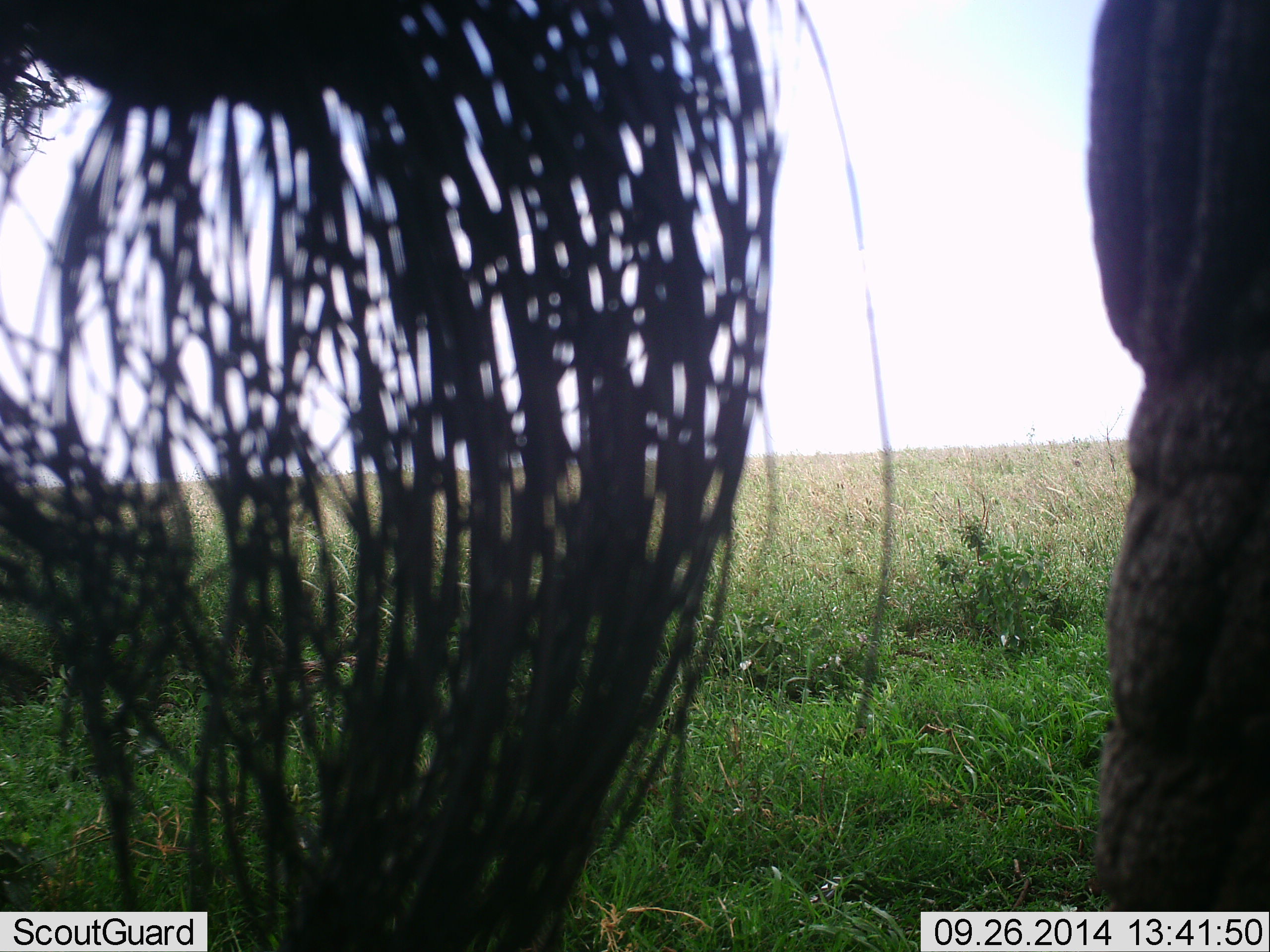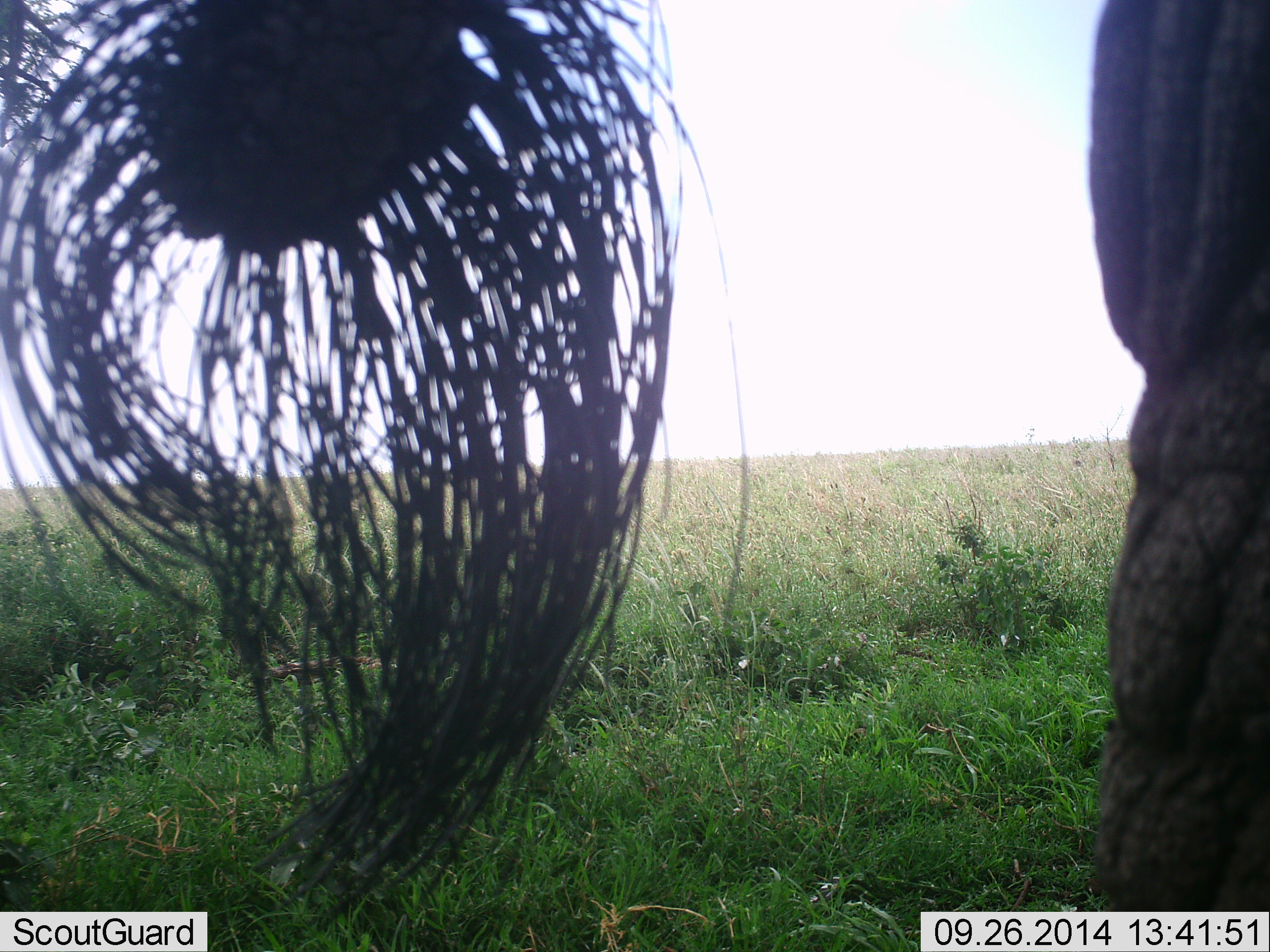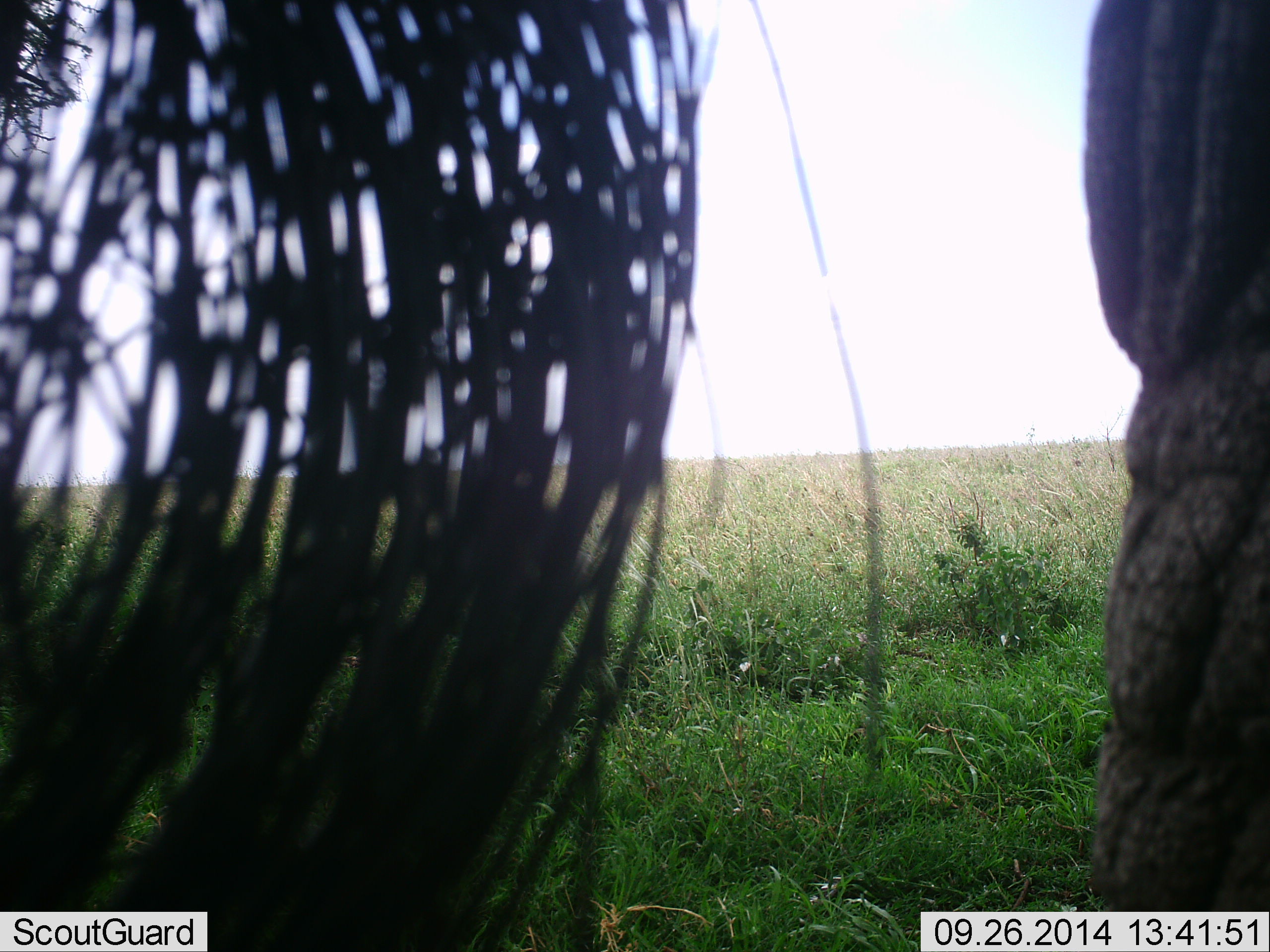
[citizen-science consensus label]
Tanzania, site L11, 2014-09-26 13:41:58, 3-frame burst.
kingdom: Animalia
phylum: Chordata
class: Mammalia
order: Proboscidea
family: Elephantidae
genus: Loxodonta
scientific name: Loxodonta africana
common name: african bush elephant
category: elephant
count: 1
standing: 90%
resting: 0%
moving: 0%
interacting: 0%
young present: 0%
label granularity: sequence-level